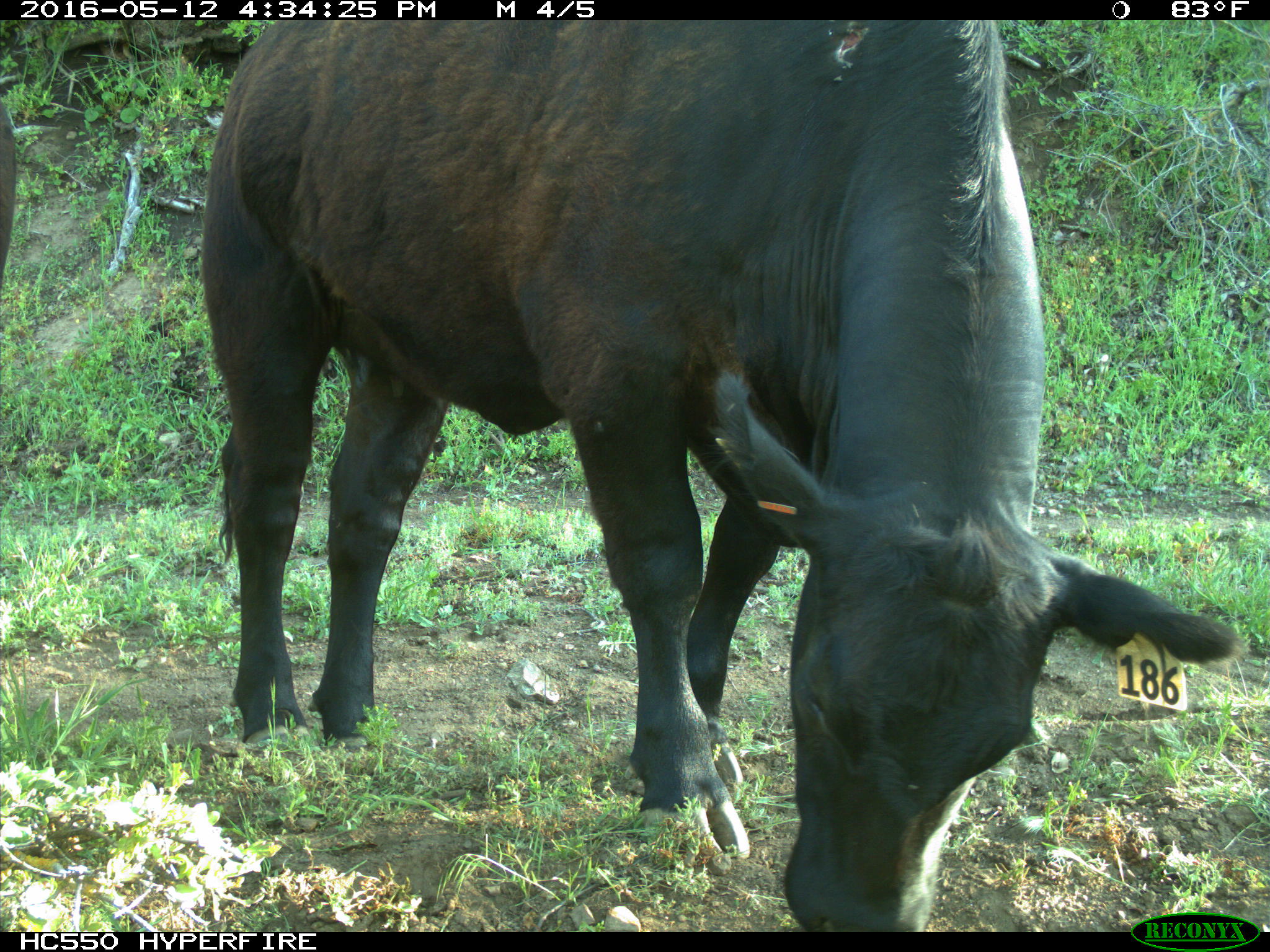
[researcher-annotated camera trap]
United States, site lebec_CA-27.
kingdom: Animalia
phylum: Chordata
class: Mammalia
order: Artiodactyla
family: Bovidae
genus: Bos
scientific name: Bos taurus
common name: domestic cow